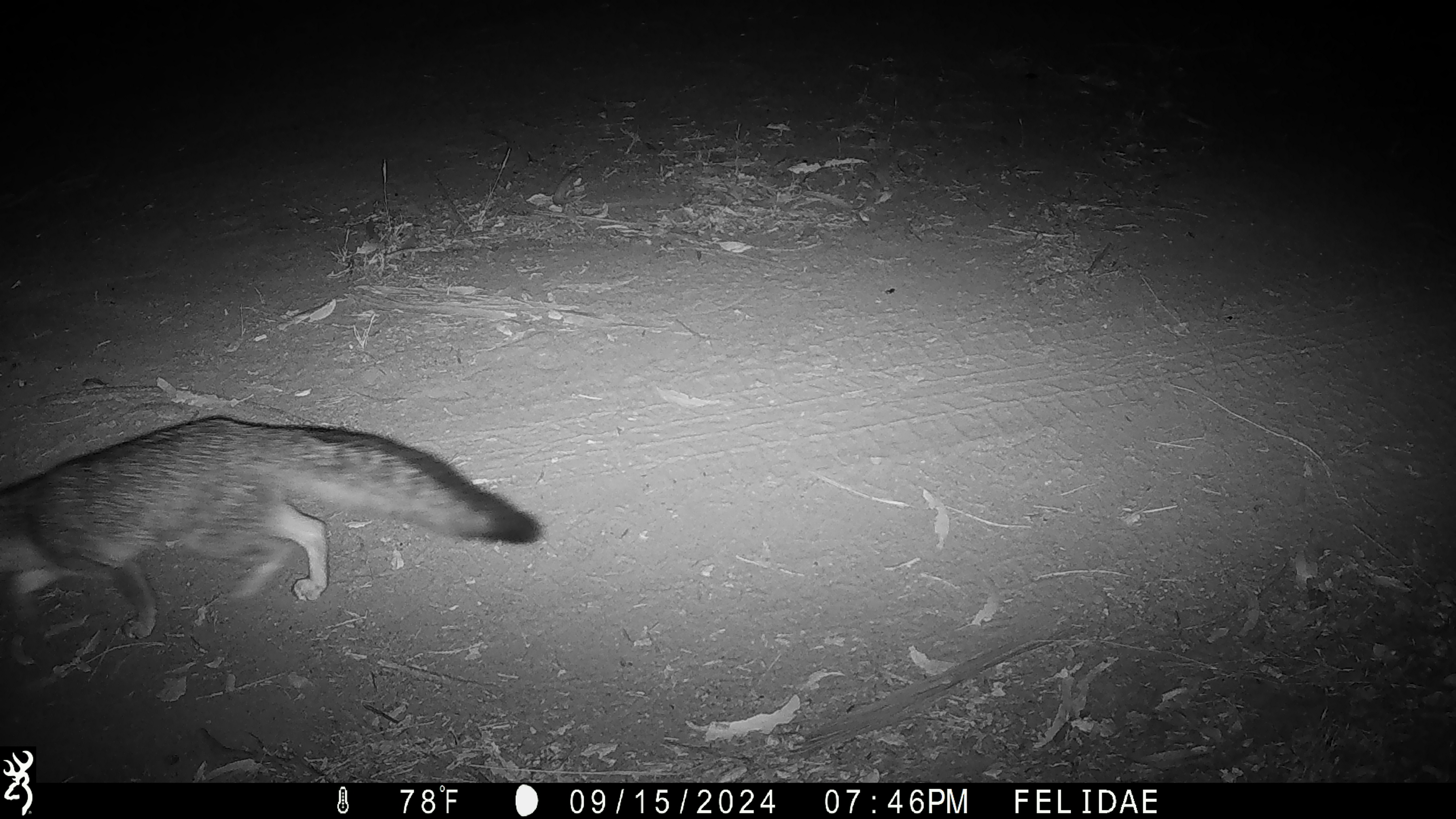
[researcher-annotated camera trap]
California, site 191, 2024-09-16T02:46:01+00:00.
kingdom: Animalia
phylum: Chordata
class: Mammalia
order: Carnivora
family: Canidae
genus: Urocyon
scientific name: Urocyon cinereoargenteus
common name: gray fox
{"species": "gray fox (Urocyon cinereoargenteus)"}